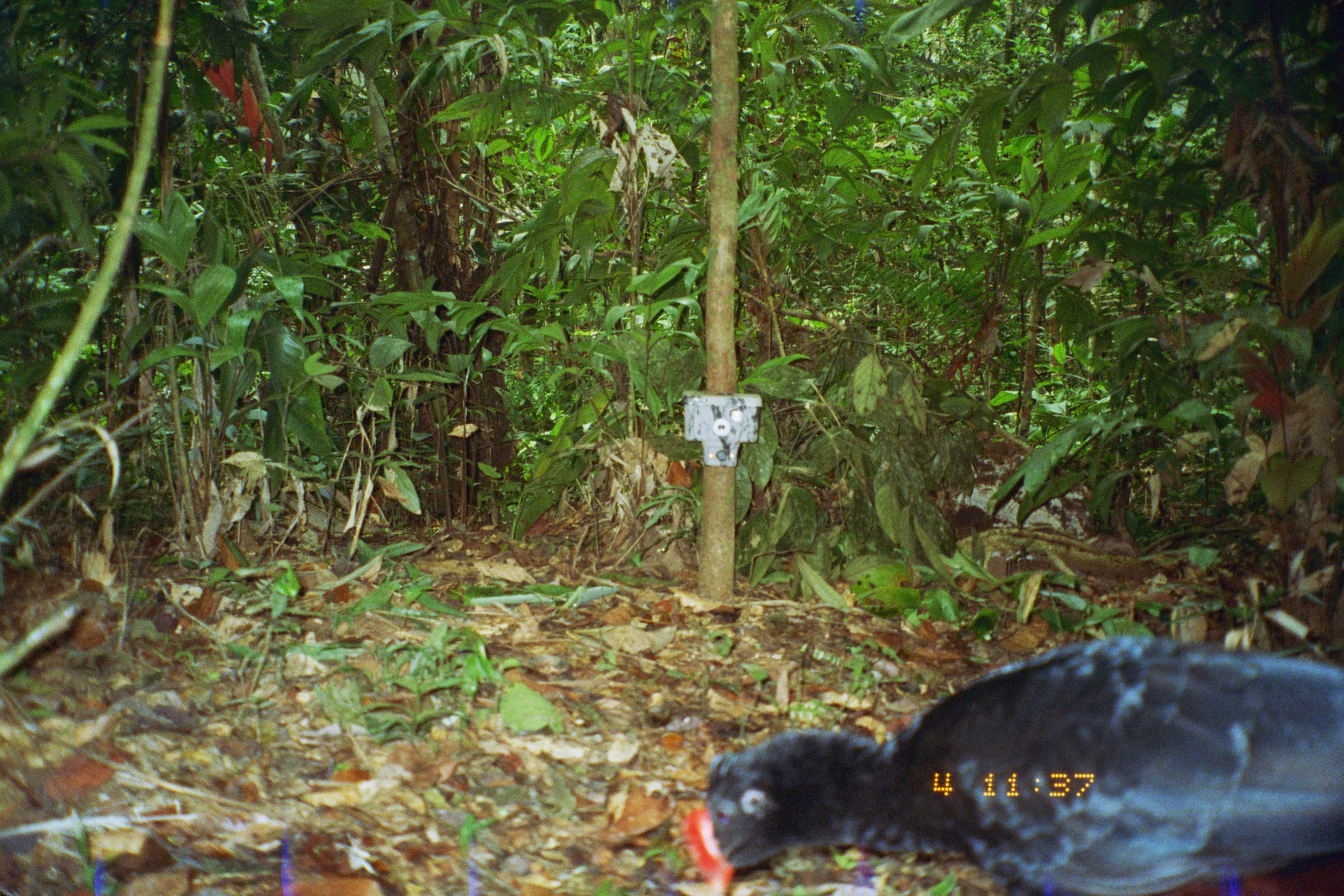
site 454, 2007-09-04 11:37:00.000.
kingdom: Animalia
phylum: Chordata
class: Aves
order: Galliformes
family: Cracidae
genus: Mitu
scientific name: Mitu tuberosum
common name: razor-billed curassow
Mitu tuberosum (razor-billed curassow).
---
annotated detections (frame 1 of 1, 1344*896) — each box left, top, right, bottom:
mitu tuberosum: 681, 635, 1340, 893